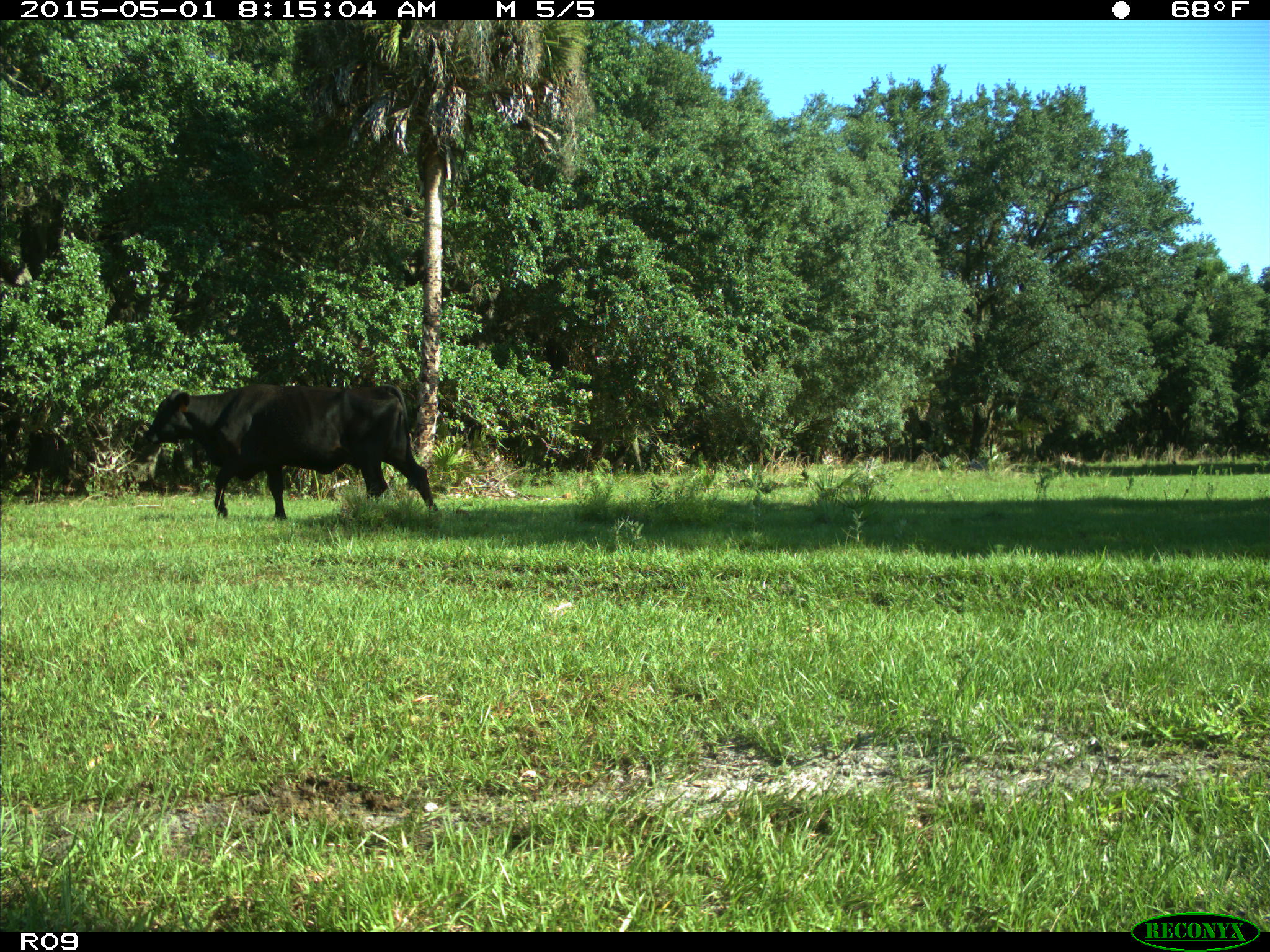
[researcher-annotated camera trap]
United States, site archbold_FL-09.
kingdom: Animalia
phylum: Chordata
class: Mammalia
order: Artiodactyla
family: Bovidae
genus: Bos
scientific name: Bos taurus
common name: domestic cow